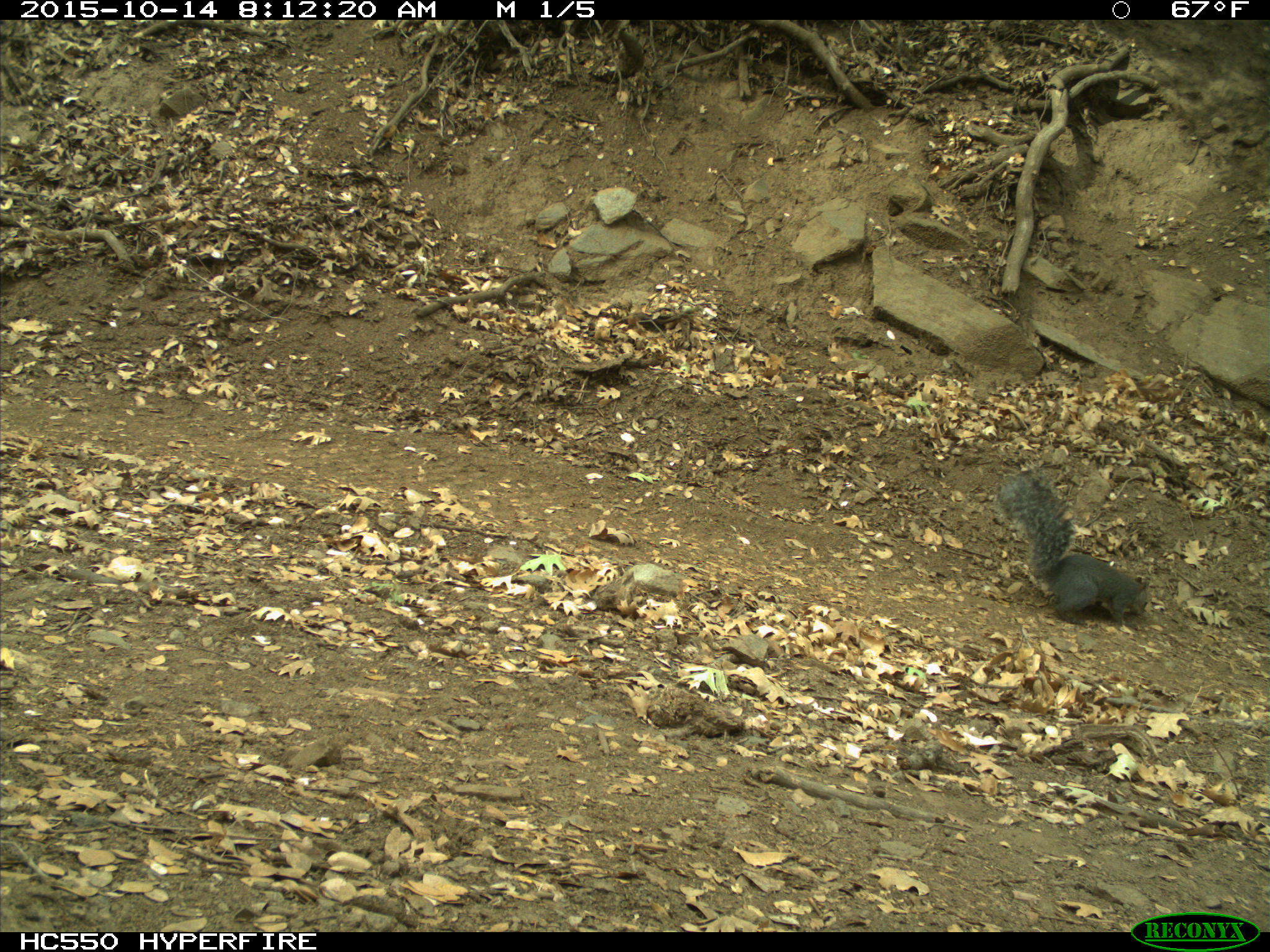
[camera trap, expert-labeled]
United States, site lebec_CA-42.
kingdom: Animalia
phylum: Chordata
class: Mammalia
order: Rodentia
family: Sciuridae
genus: Sciurus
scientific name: Sciurus carolinensis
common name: eastern gray squirrel